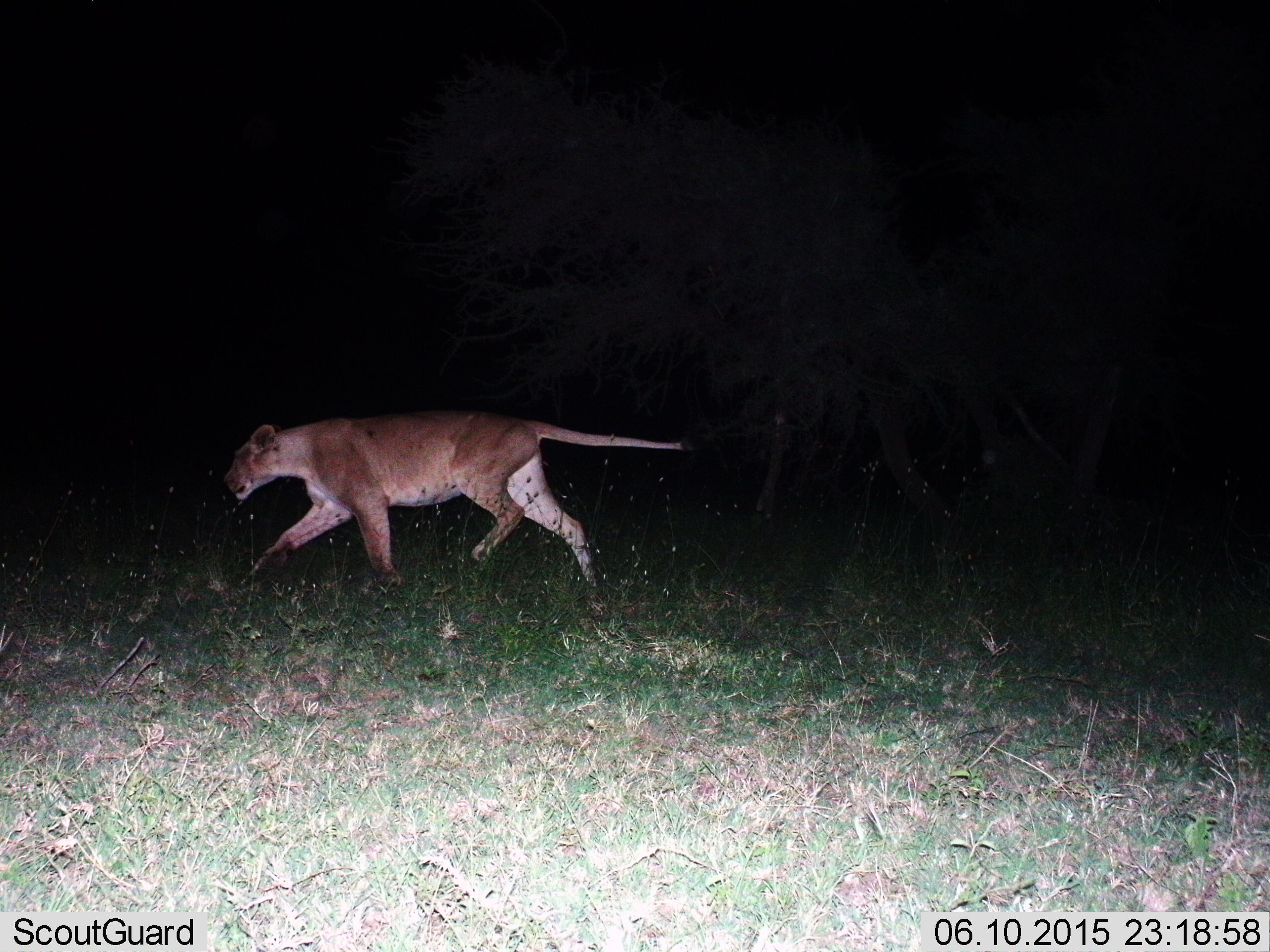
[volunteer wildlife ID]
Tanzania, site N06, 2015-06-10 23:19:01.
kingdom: Animalia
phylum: Chordata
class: Mammalia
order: Carnivora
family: Felidae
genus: Panthera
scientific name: Panthera leo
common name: lion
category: lionfemale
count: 1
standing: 0%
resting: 0%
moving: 100%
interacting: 0%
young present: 0%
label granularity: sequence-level